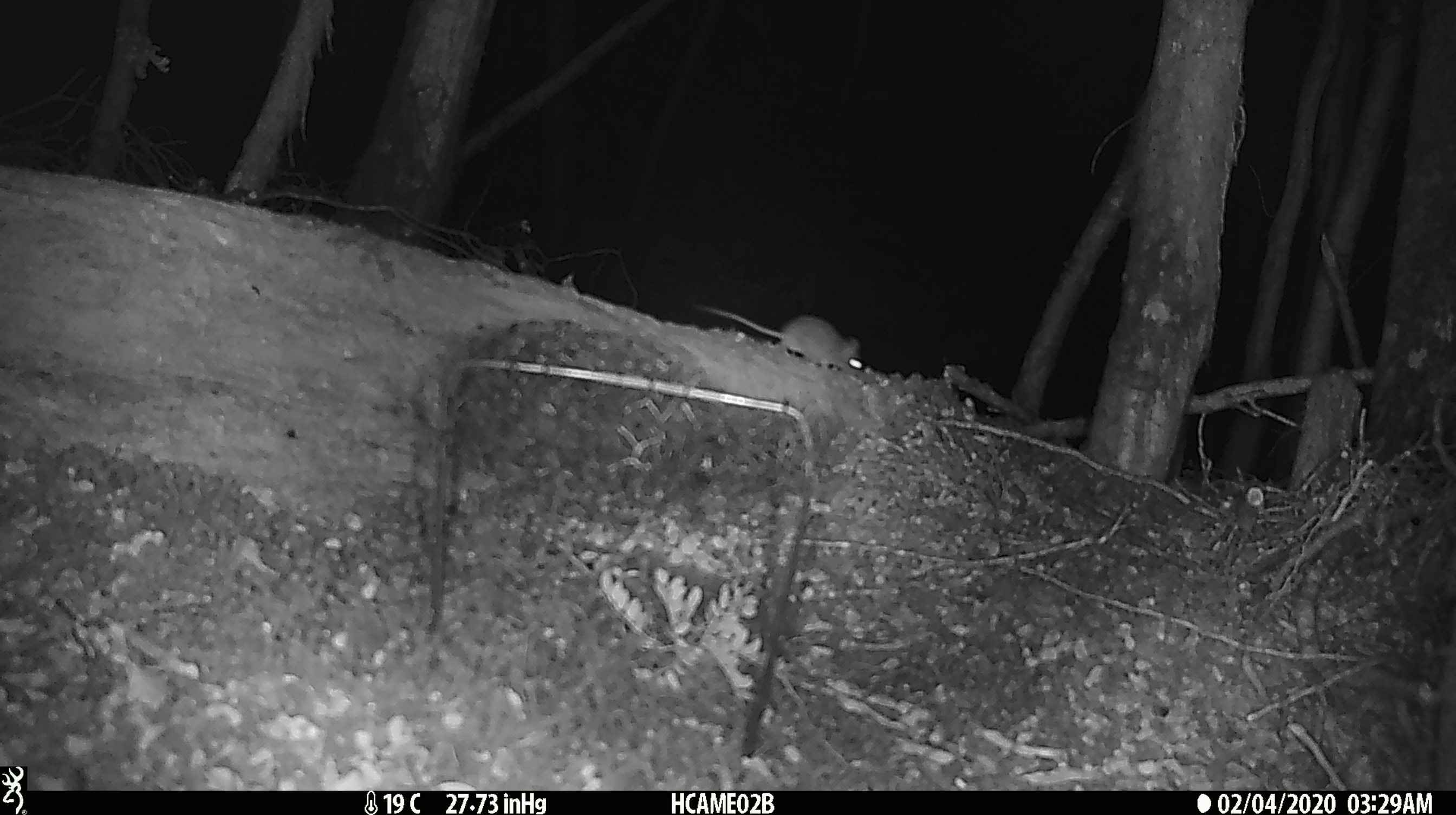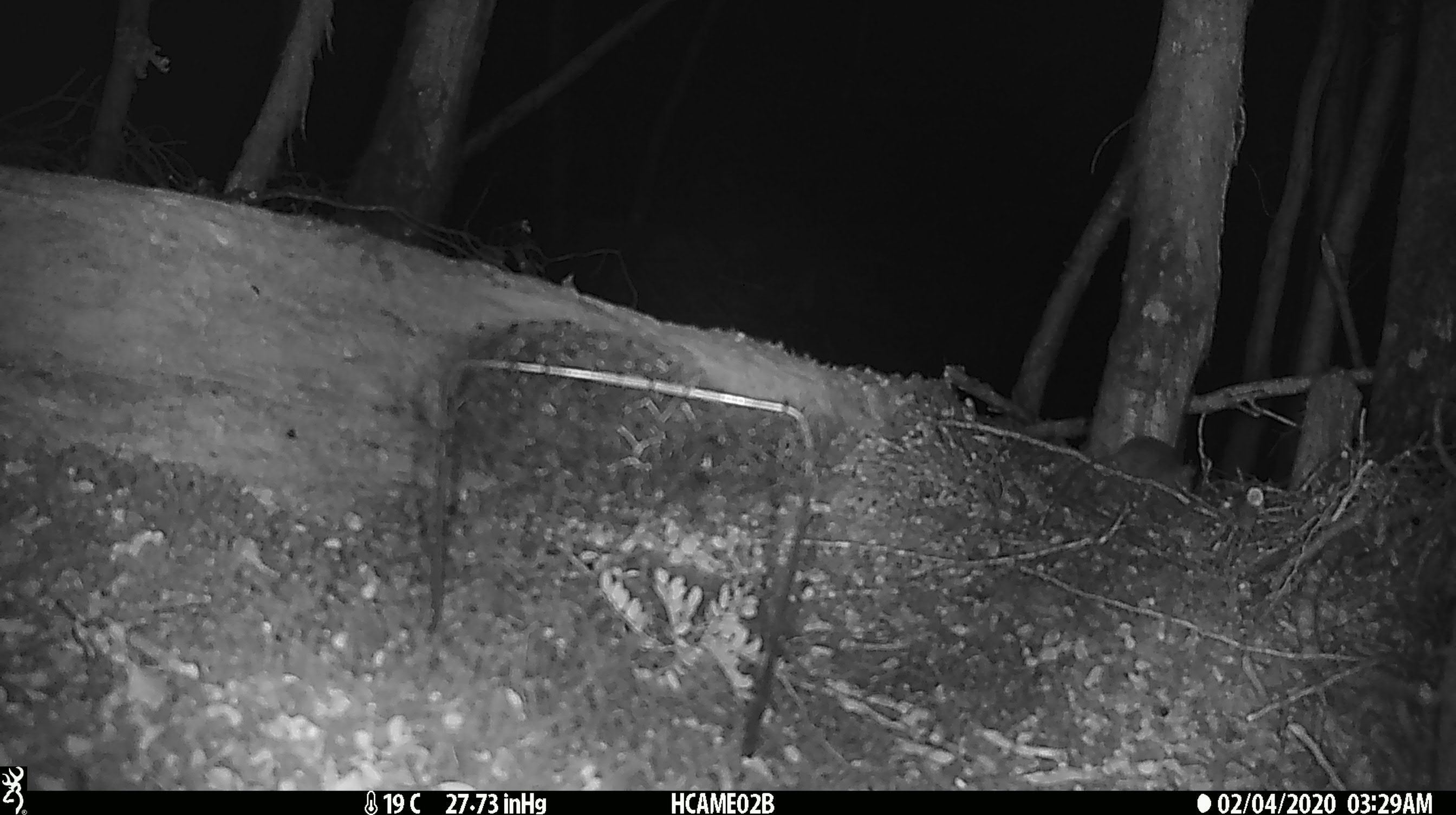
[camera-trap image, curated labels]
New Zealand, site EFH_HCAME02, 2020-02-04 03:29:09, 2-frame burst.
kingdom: Animalia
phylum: Chordata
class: Mammalia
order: Rodentia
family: Muridae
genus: Mus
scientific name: Mus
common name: mouse